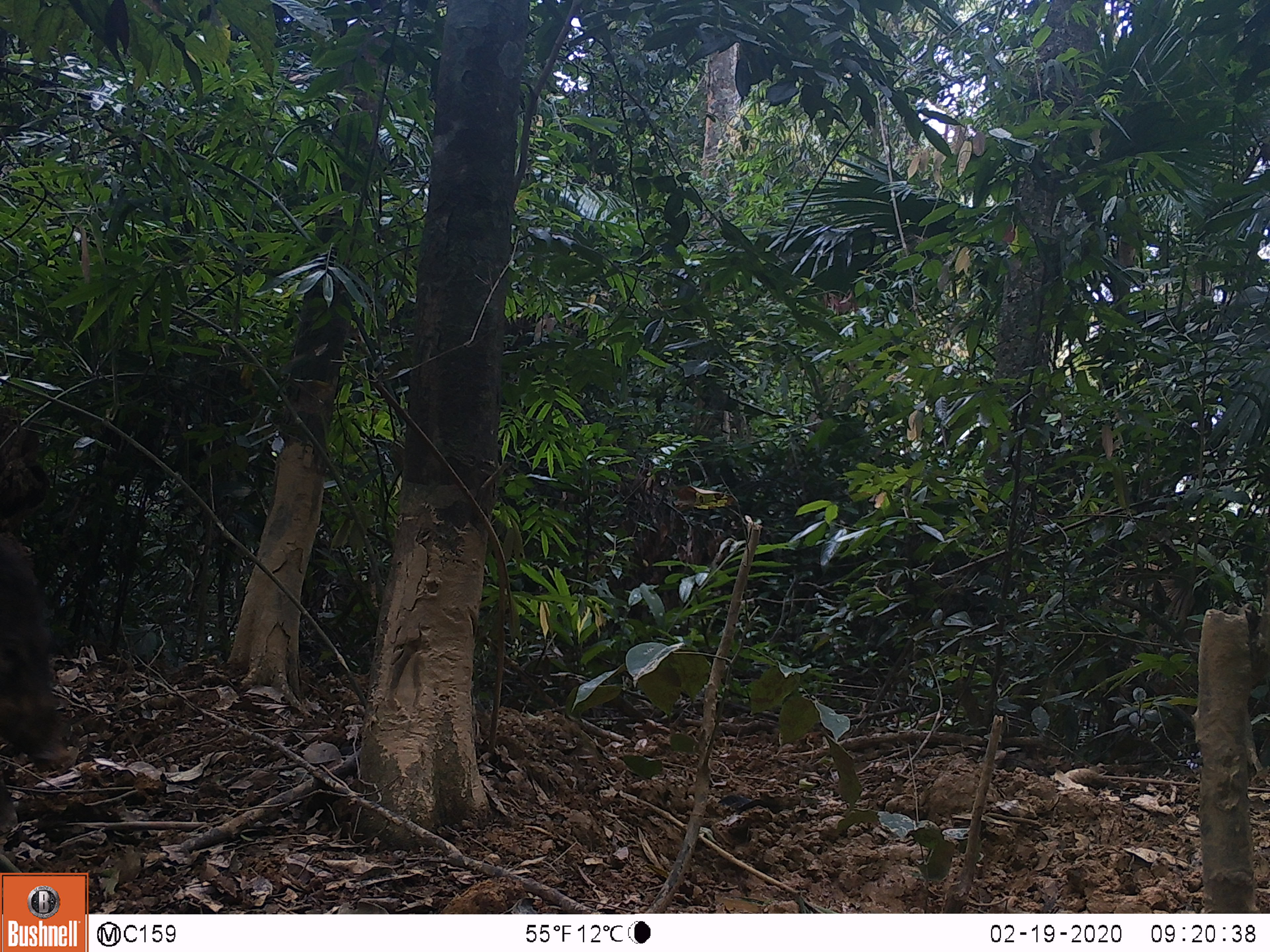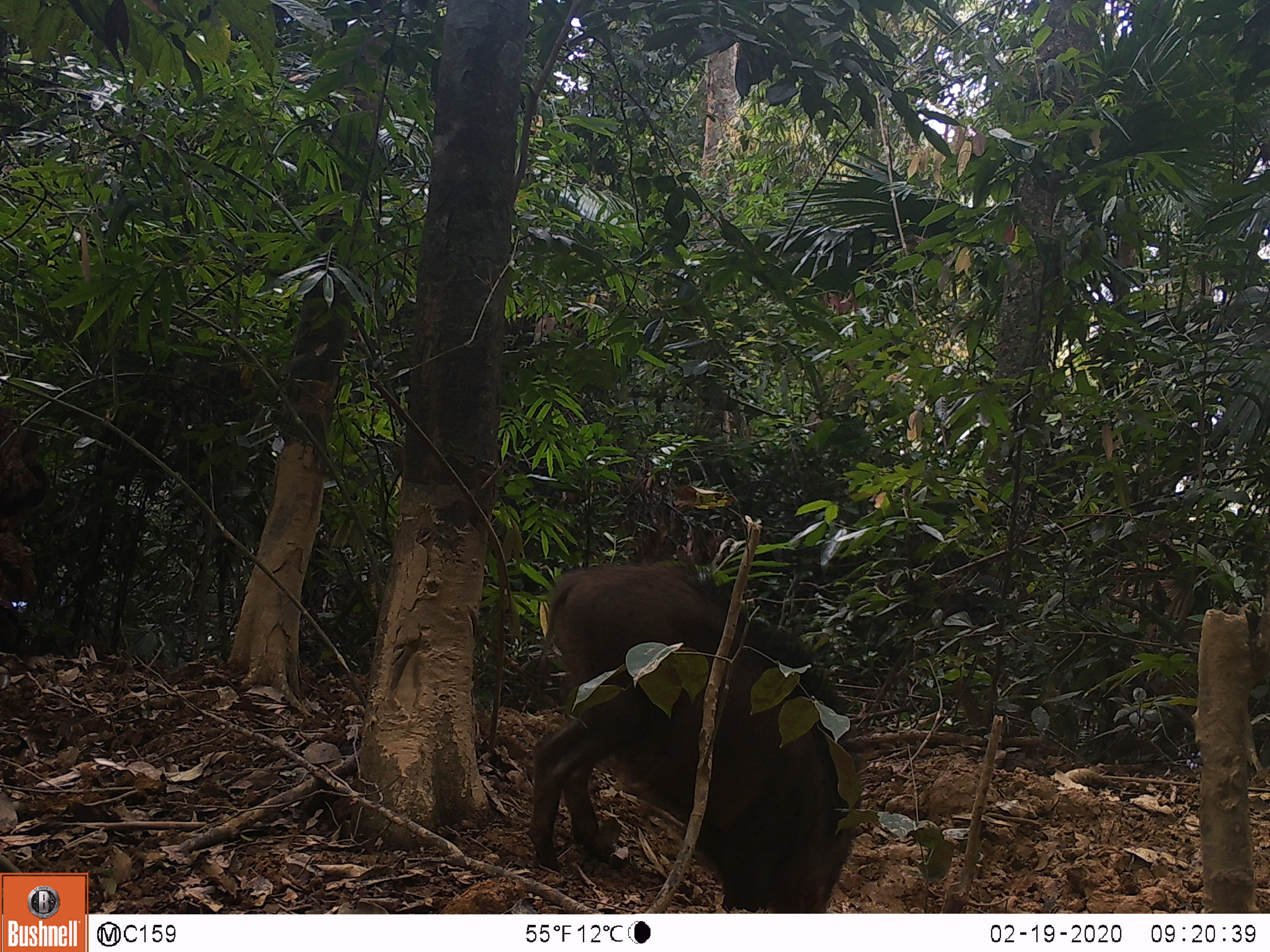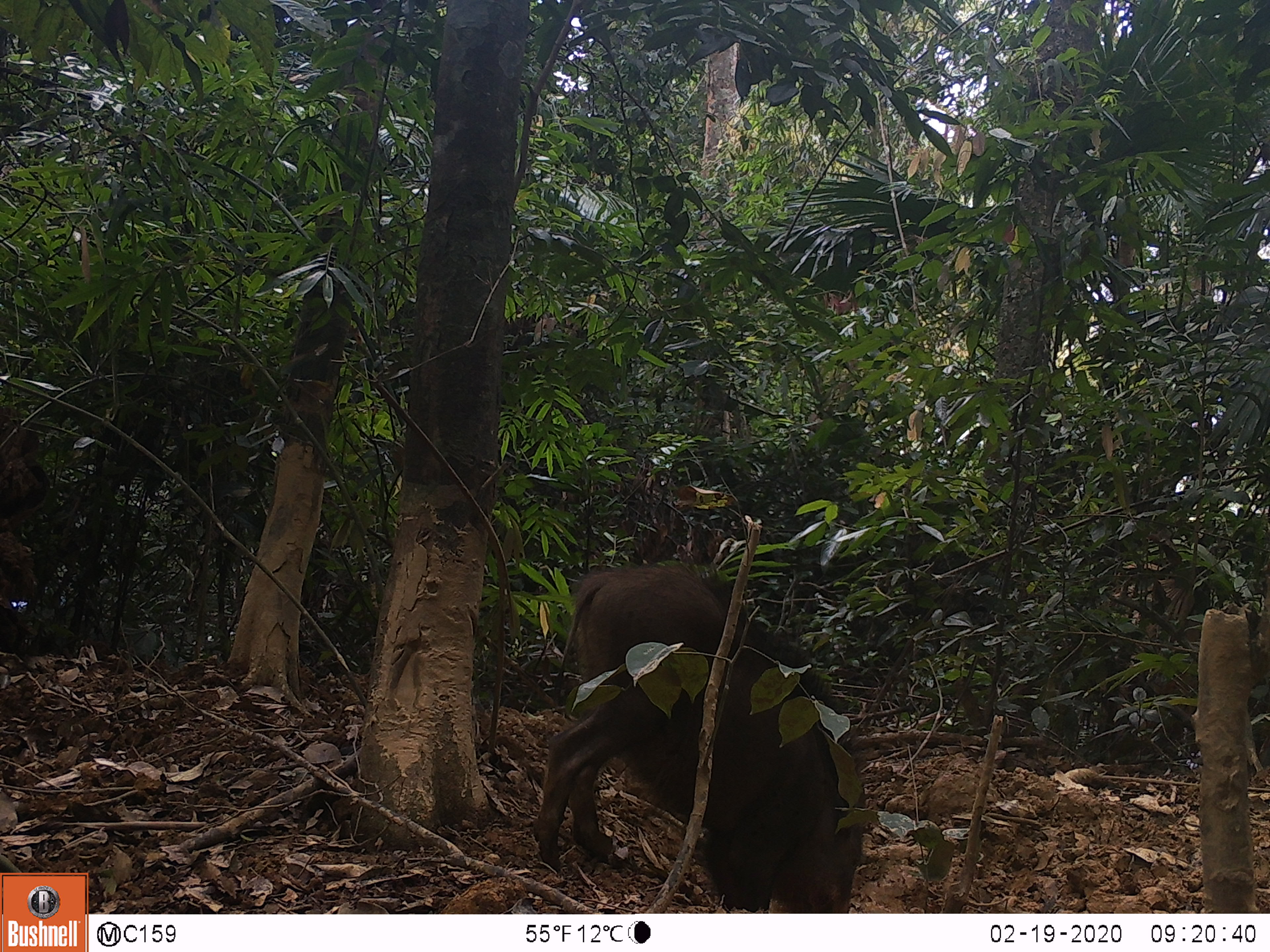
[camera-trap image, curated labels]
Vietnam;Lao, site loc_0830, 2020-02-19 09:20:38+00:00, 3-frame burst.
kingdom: Animalia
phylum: Chordata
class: Mammalia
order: Artiodactyla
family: Suidae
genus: Sus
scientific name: Sus scrofa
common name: eurasian wild pig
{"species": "eurasian wild pig (Sus scrofa)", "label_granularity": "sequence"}